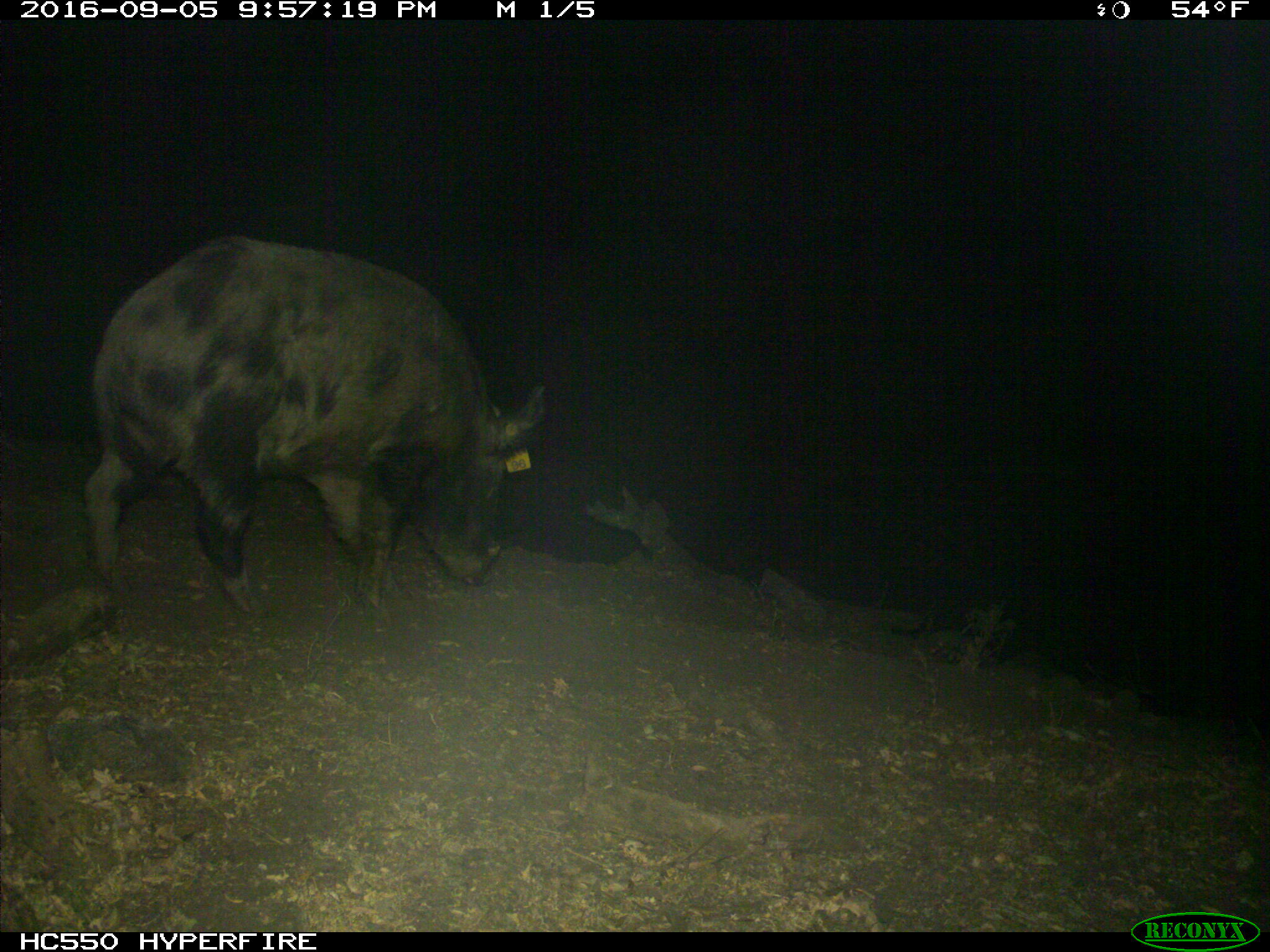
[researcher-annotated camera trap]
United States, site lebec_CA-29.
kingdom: Animalia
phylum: Chordata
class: Mammalia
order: Artiodactyla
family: Suidae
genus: Sus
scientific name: Sus scrofa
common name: wild boar